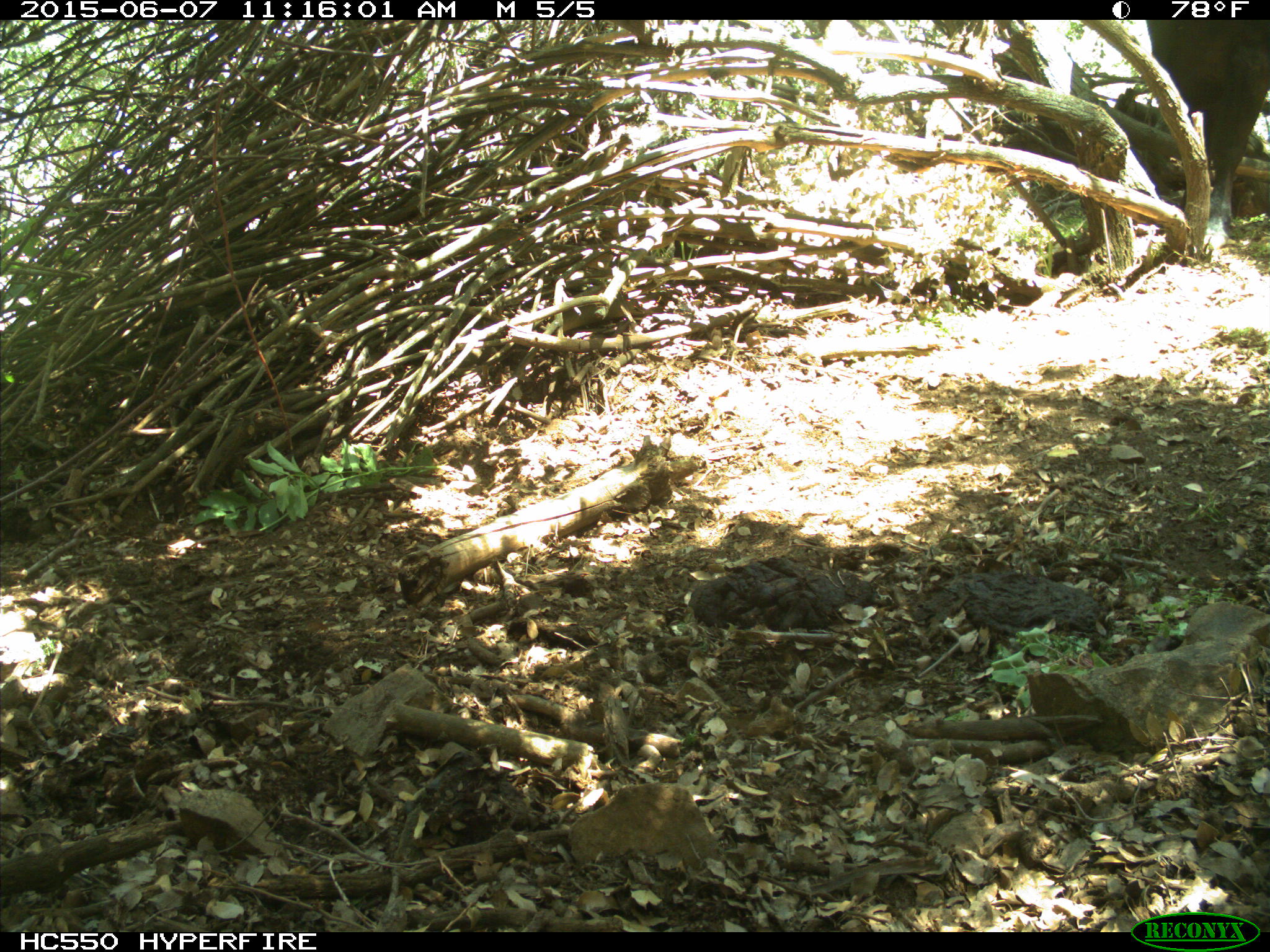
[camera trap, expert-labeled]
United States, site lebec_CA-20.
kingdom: Animalia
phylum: Chordata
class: Mammalia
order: Artiodactyla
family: Bovidae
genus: Bos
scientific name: Bos taurus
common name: domestic cow